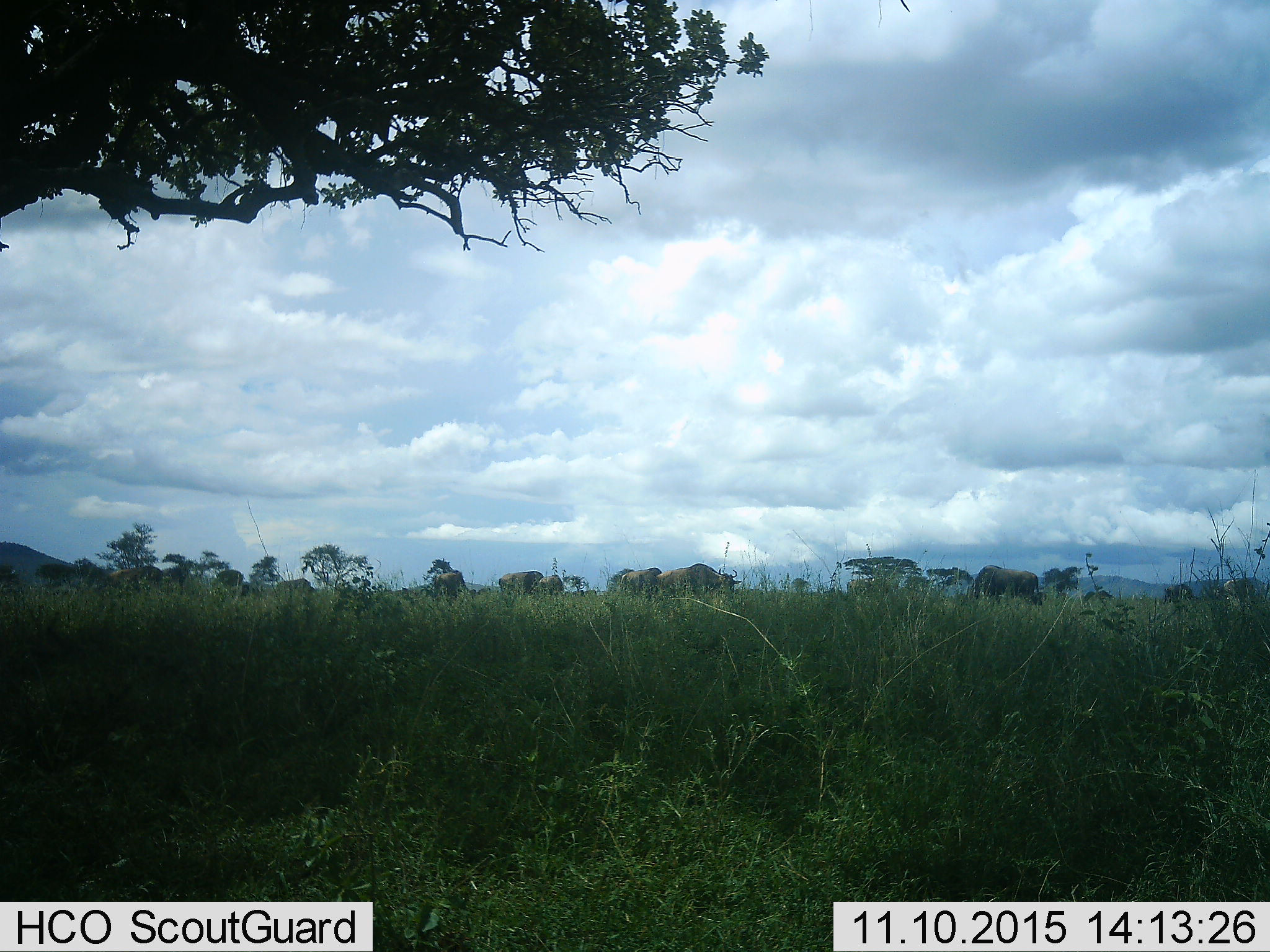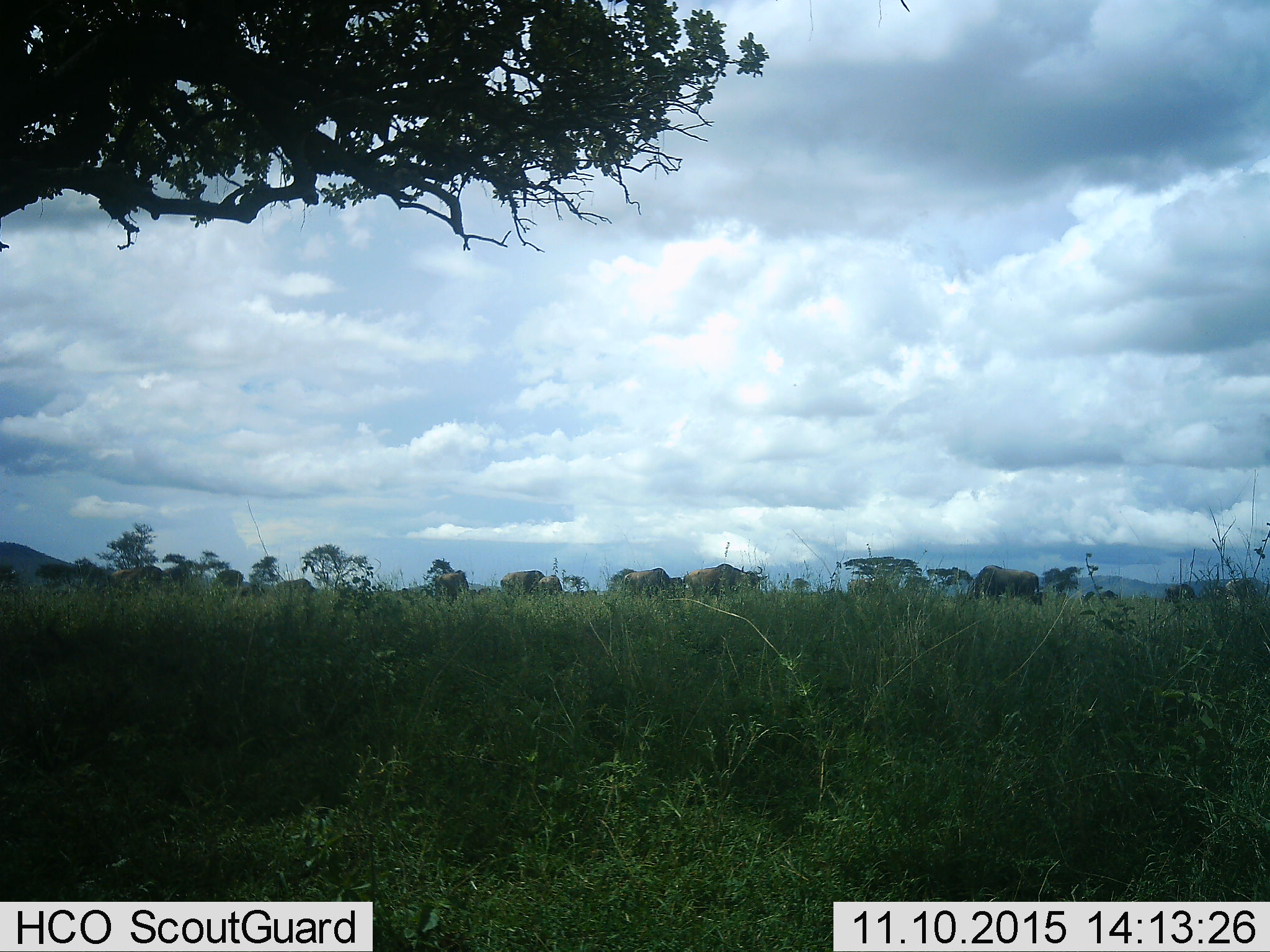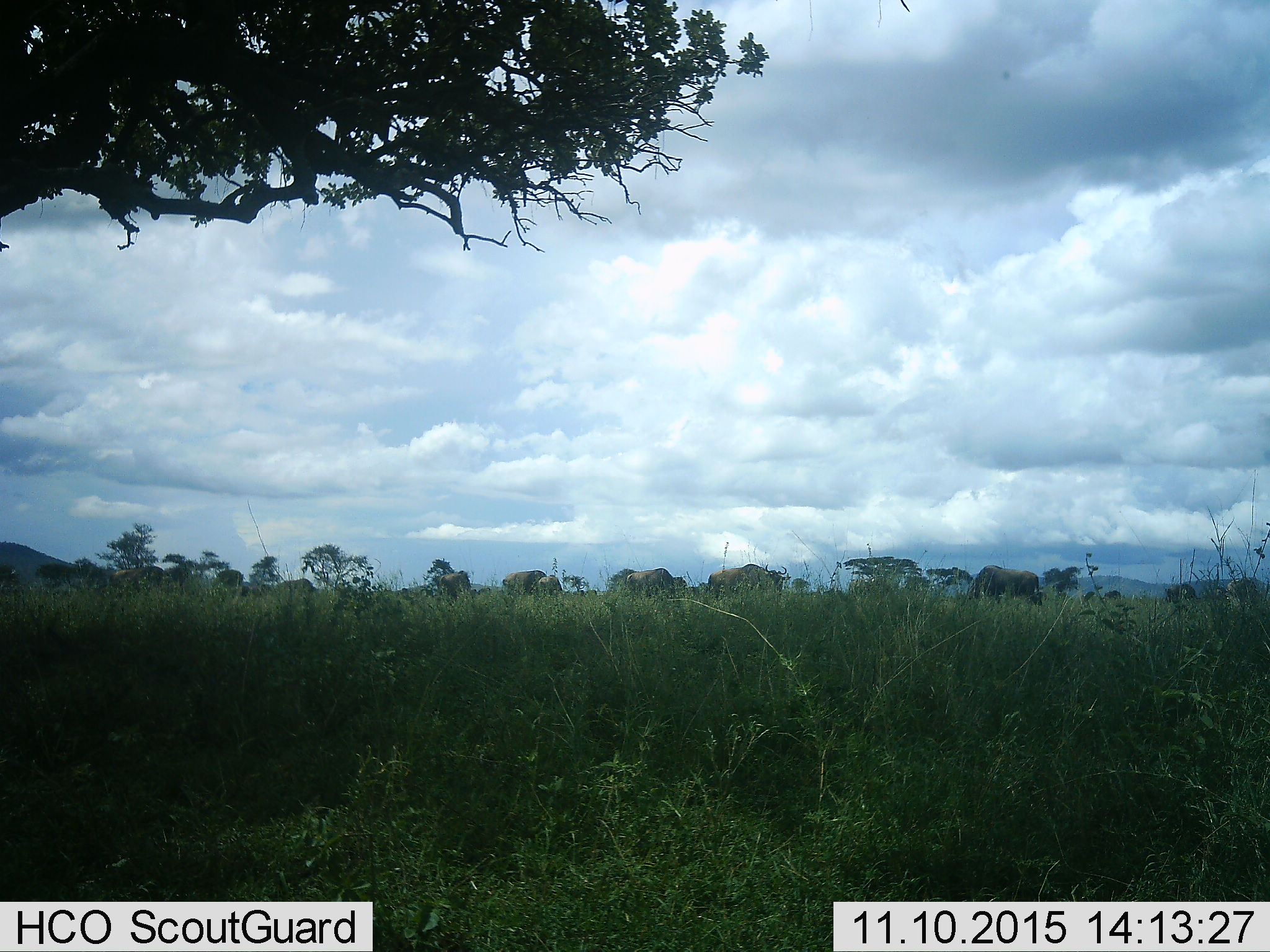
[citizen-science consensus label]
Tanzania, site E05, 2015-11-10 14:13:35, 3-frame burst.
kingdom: Animalia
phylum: Chordata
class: Mammalia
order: Artiodactyla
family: Bovidae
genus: Connochaetes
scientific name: Connochaetes taurinus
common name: blue wildebeest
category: wildebeest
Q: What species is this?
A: Wildebeest (blue wildebeest) (Connochaetes taurinus).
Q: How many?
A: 11-50.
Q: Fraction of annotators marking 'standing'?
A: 50%.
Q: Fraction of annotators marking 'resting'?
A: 0%.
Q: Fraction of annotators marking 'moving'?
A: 83%.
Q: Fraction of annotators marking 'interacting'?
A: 0%.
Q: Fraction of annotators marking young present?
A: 25%.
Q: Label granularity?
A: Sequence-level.